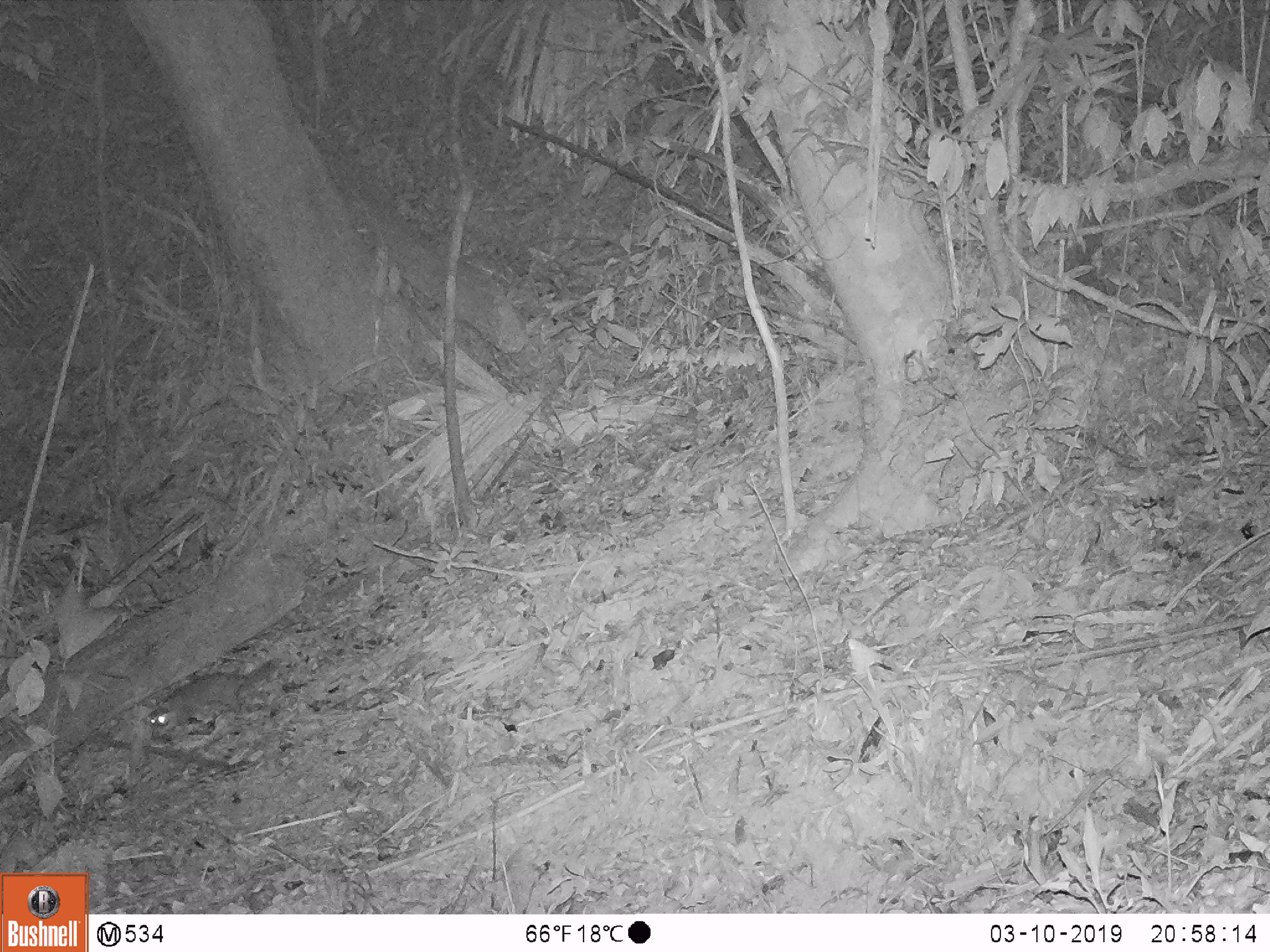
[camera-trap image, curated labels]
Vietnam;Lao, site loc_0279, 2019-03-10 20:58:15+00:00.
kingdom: Animalia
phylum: Chordata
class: Mammalia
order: Carnivora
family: Mustelidae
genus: Melogale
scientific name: Melogale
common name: ferret badger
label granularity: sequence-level